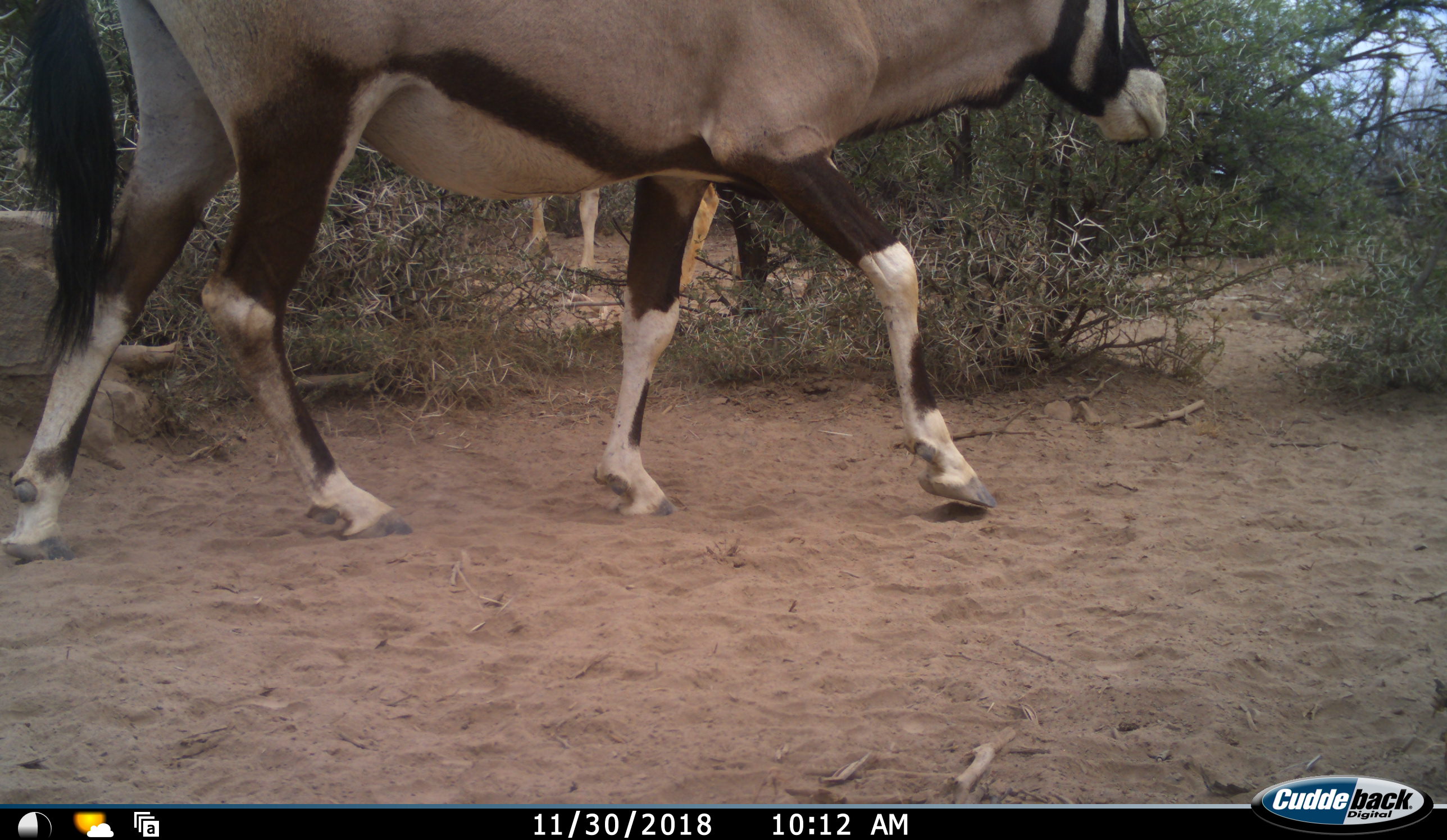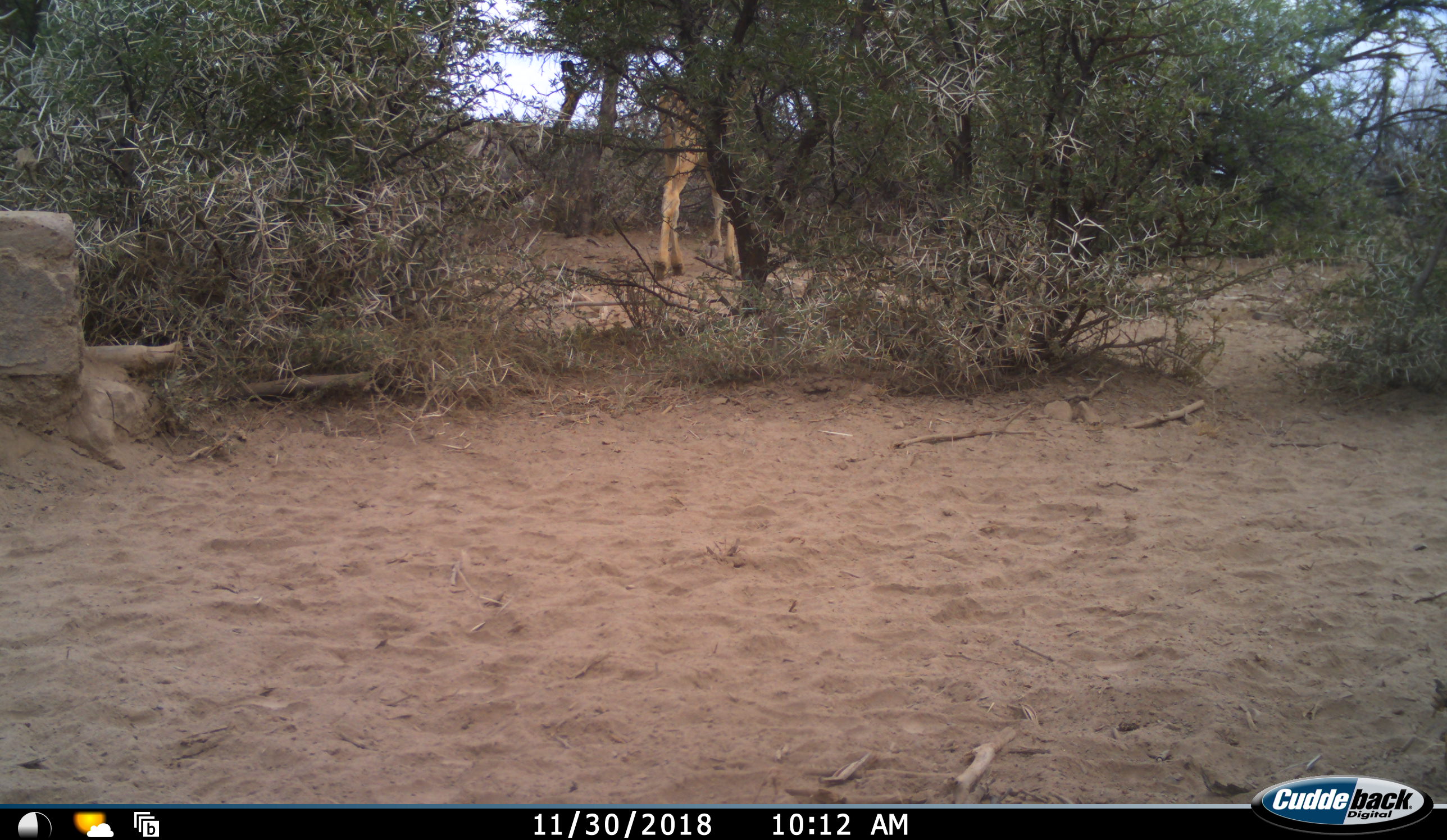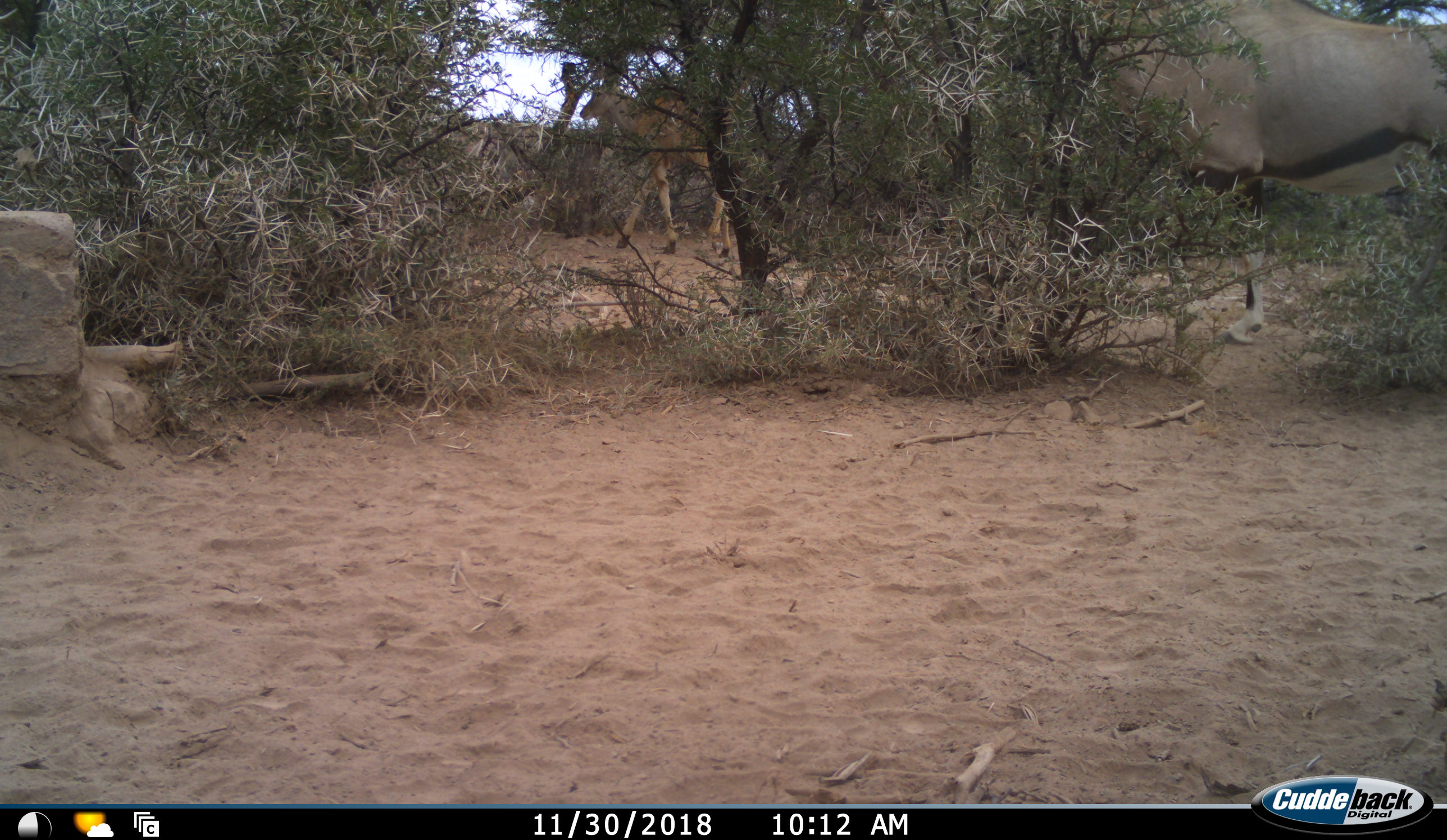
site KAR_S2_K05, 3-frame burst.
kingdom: Animalia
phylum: Chordata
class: Mammalia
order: Artiodactyla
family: Bovidae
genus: Oryx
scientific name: Oryx gazella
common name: gemsbok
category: oryx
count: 1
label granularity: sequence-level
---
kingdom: Animalia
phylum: Chordata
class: Mammalia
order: Artiodactyla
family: Bovidae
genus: Tragelaphus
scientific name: Tragelaphus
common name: kudu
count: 1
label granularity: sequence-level